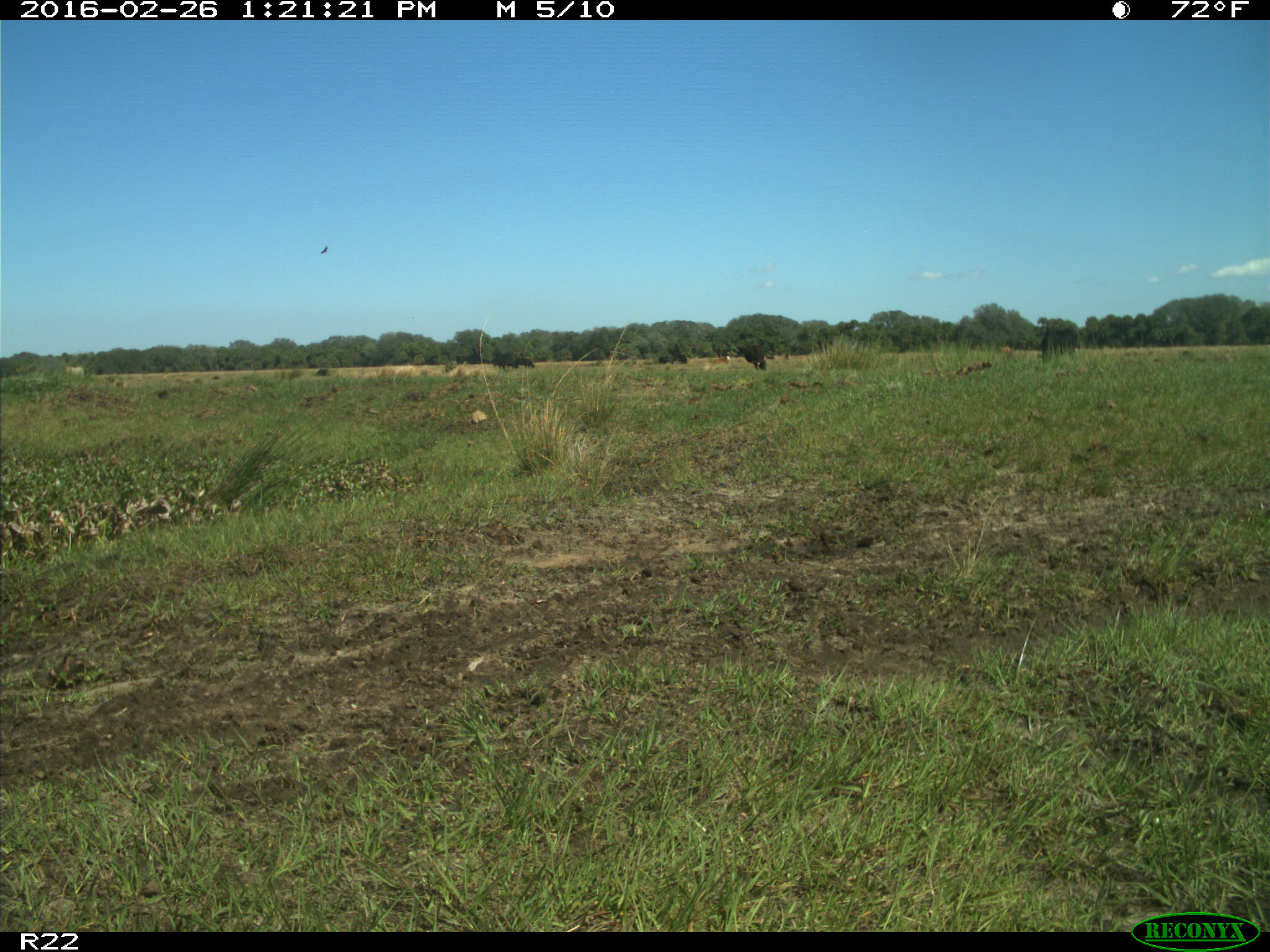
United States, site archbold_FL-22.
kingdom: Animalia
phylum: Chordata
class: Mammalia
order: Artiodactyla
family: Bovidae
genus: Bos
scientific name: Bos taurus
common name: domestic cow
Bos taurus (domestic cow).